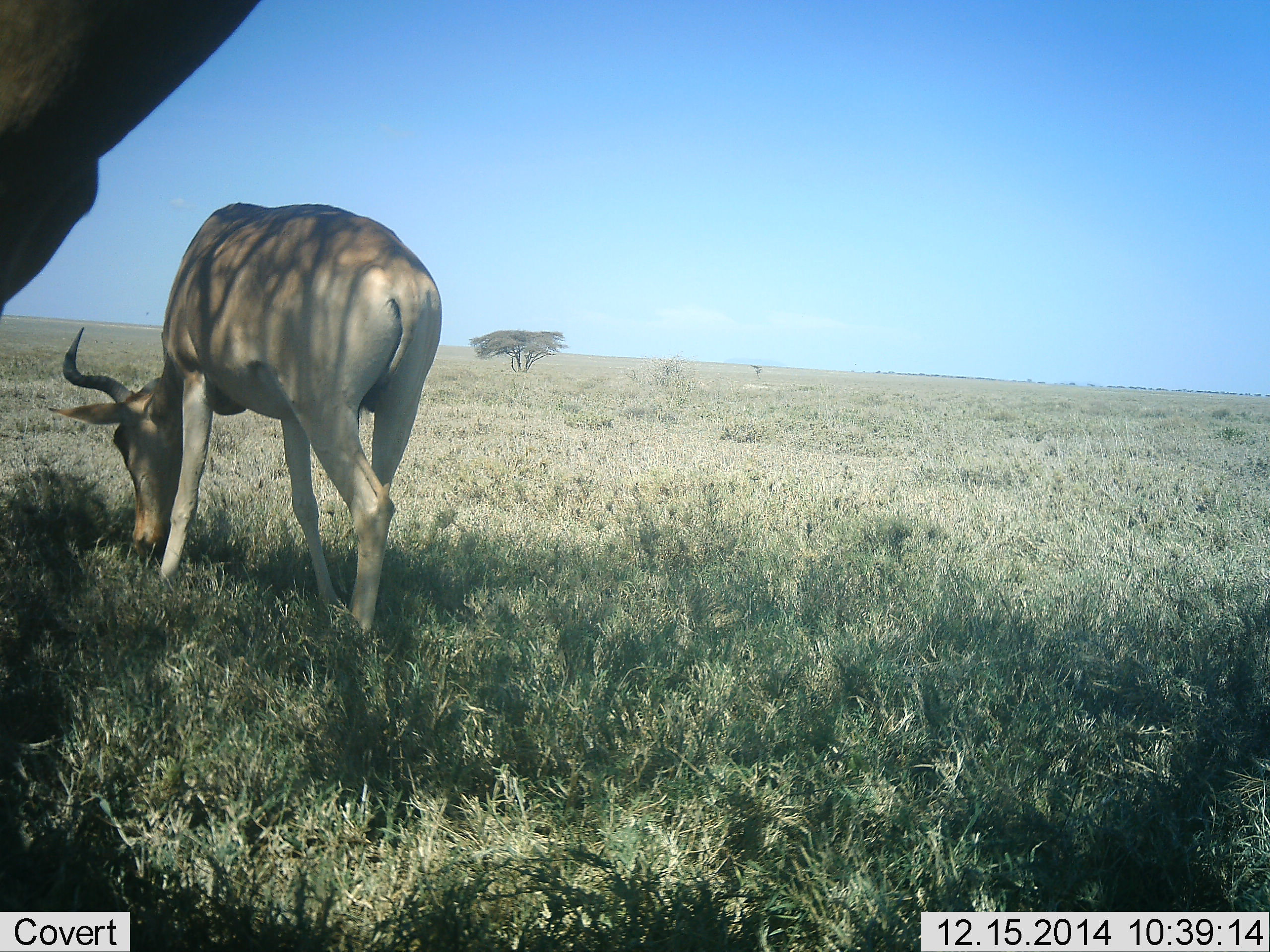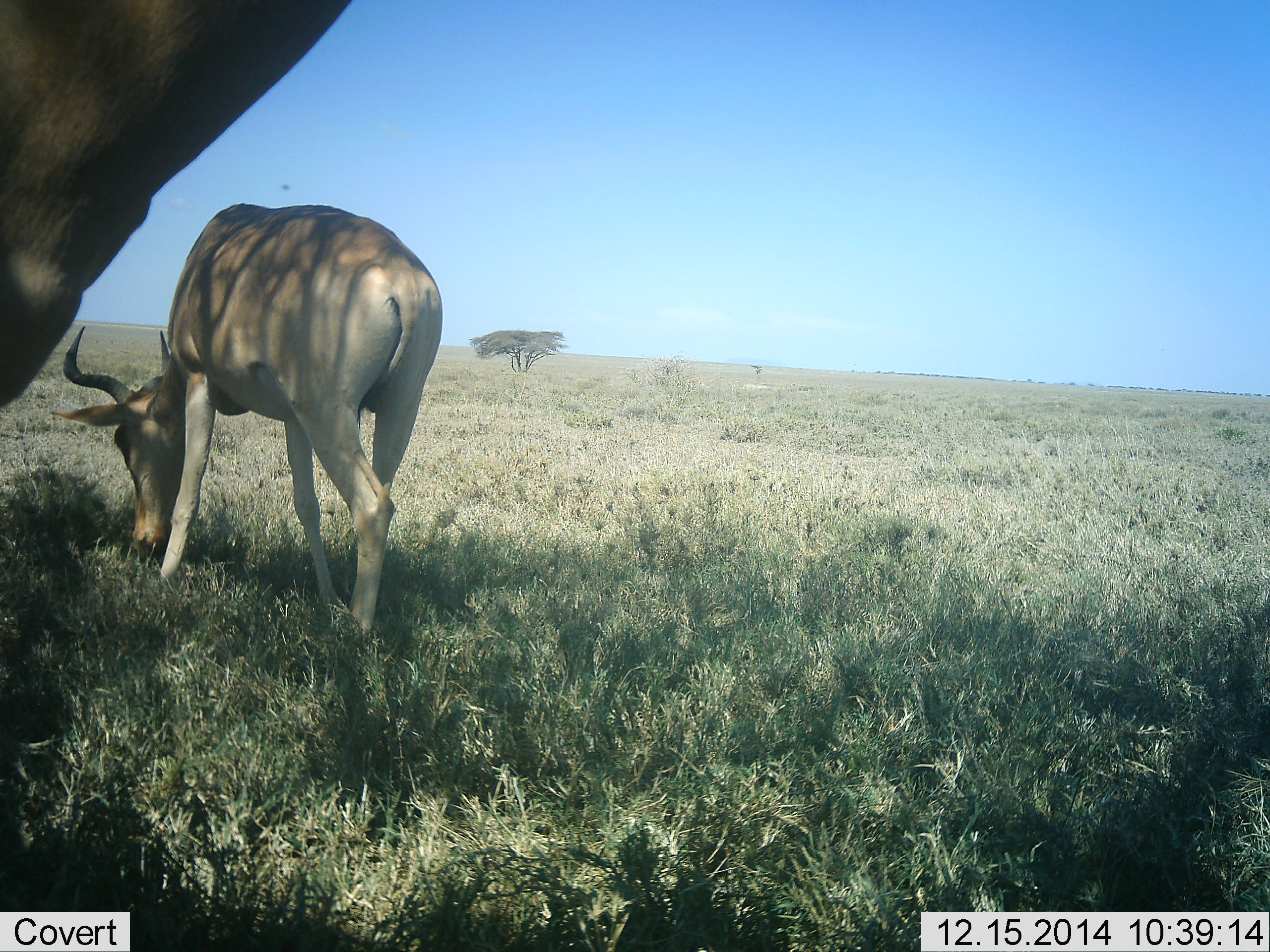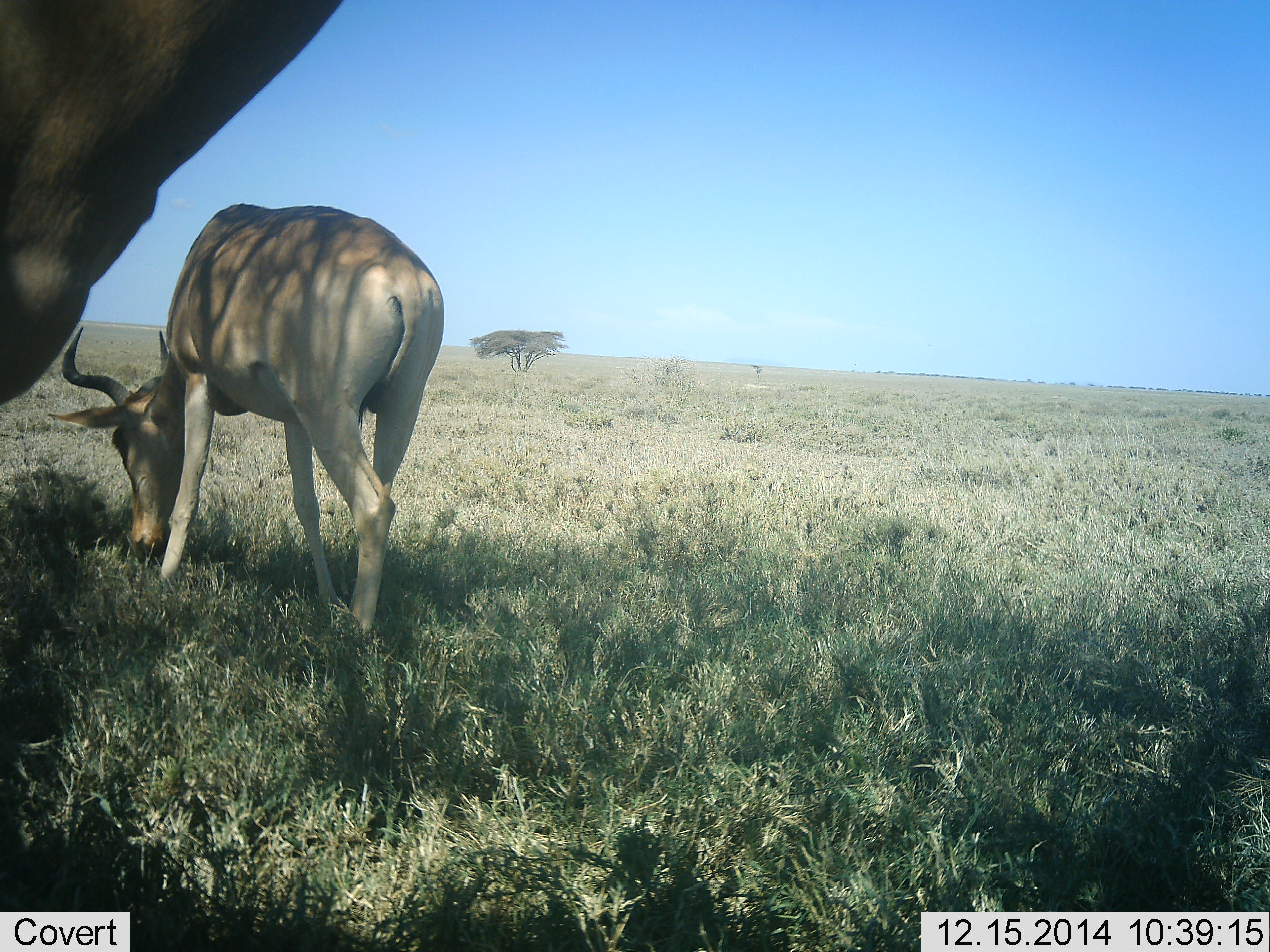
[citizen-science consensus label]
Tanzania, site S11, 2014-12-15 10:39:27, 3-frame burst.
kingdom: Animalia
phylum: Chordata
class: Mammalia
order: Artiodactyla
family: Bovidae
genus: Alcelaphus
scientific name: Alcelaphus buselaphus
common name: hartebeest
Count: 2.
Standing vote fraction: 64%.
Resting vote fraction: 0%.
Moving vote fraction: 0%.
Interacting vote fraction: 0%.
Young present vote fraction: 0%.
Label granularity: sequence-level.